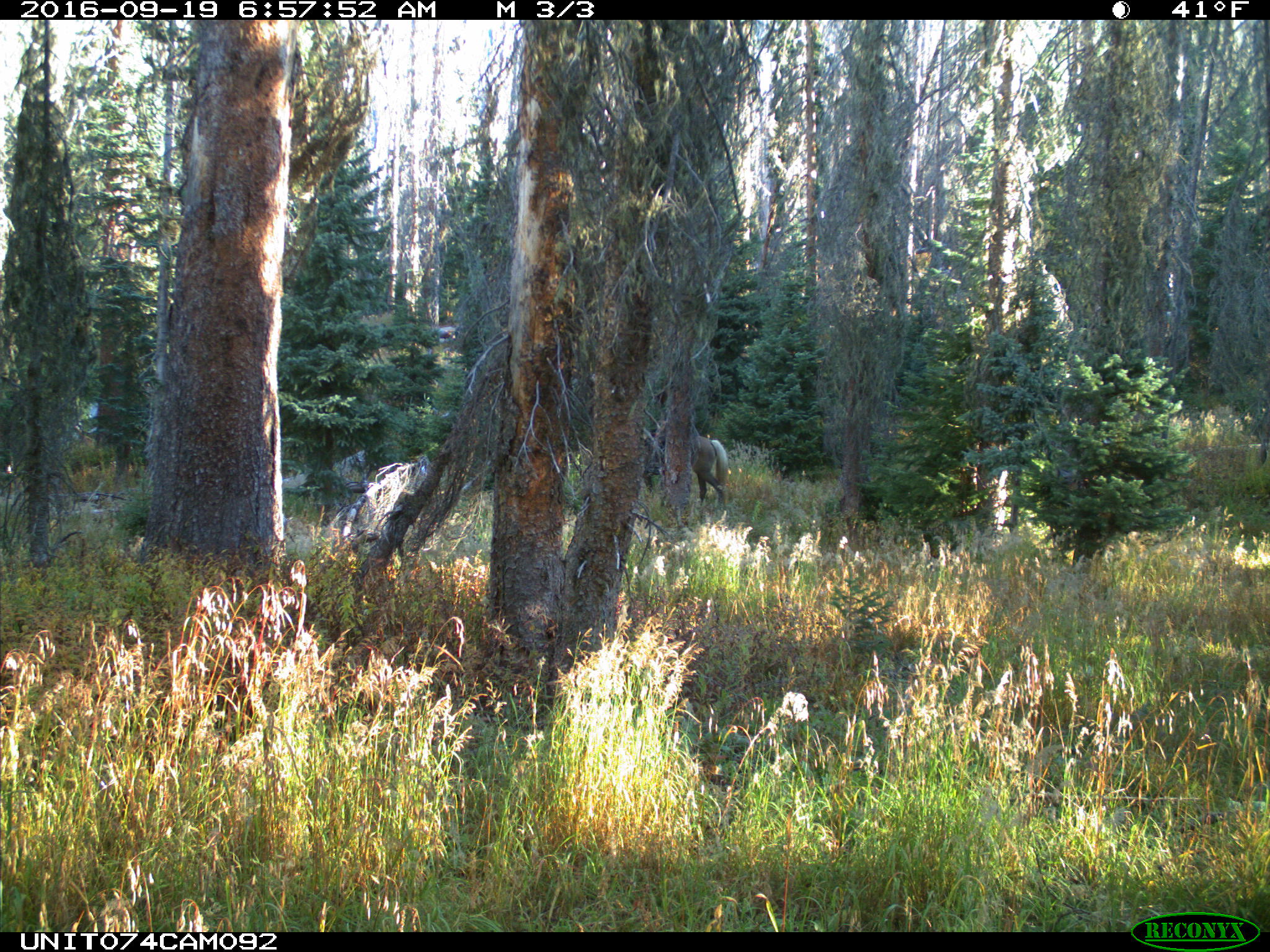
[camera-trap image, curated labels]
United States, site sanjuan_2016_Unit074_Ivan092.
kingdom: Animalia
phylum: Chordata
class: Mammalia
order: Perissodactyla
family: Equidae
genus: Equus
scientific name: Equus ferus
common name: wild horse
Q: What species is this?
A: Equus ferus (wild horse).